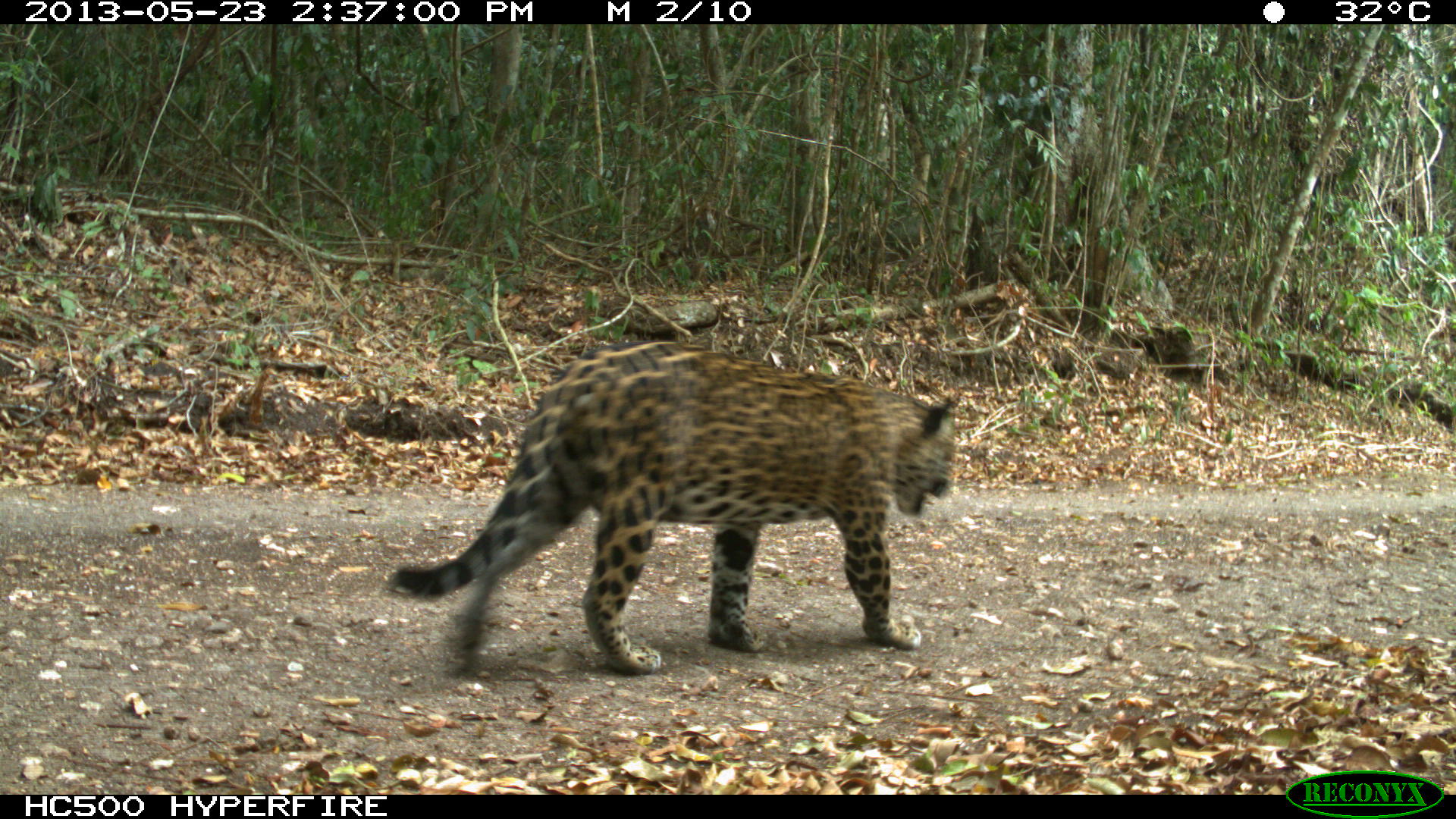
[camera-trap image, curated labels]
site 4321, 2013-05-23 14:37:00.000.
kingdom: Animalia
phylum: Chordata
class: Mammalia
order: Carnivora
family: Felidae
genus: Panthera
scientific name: Panthera onca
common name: jaguar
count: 1